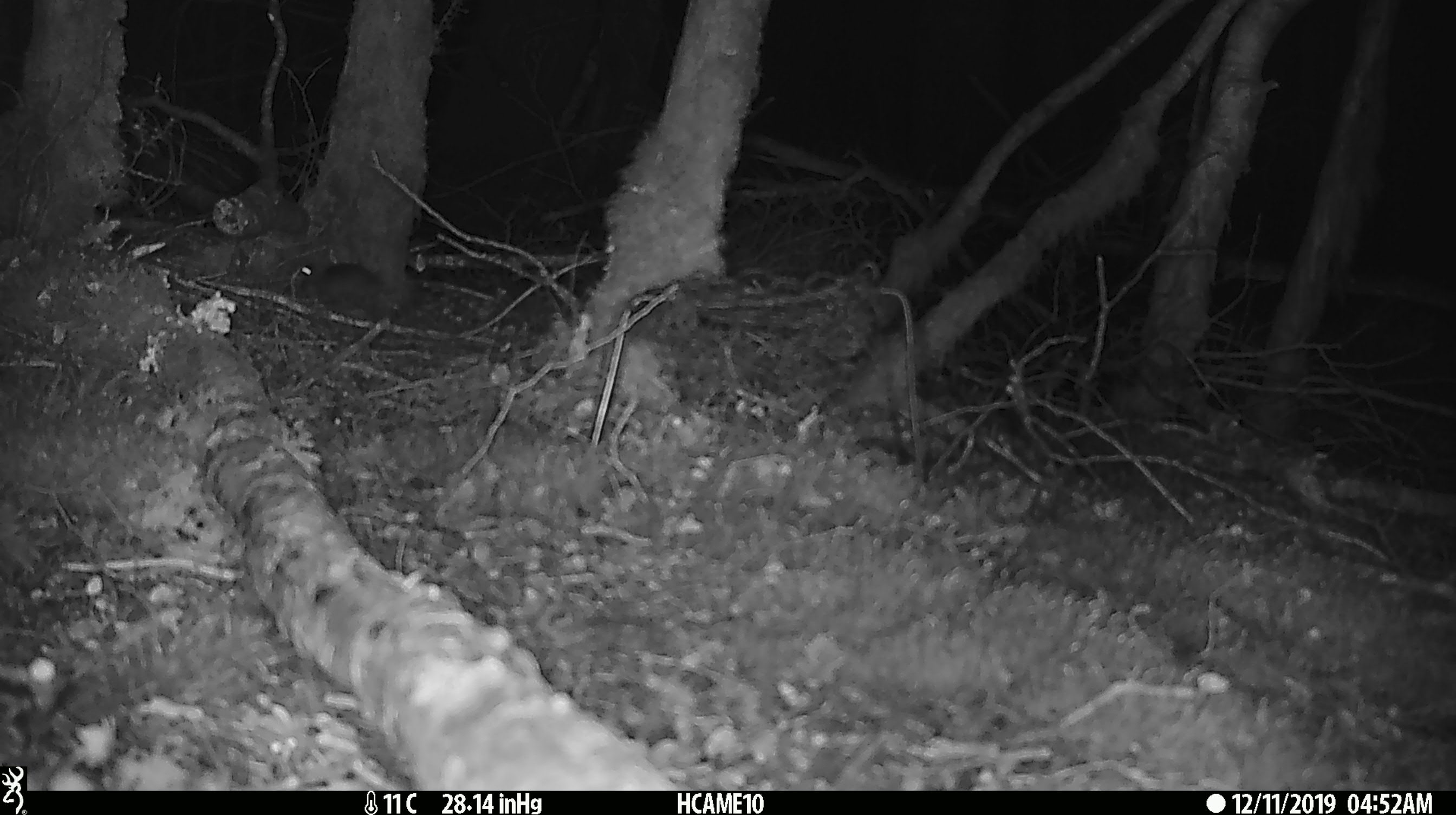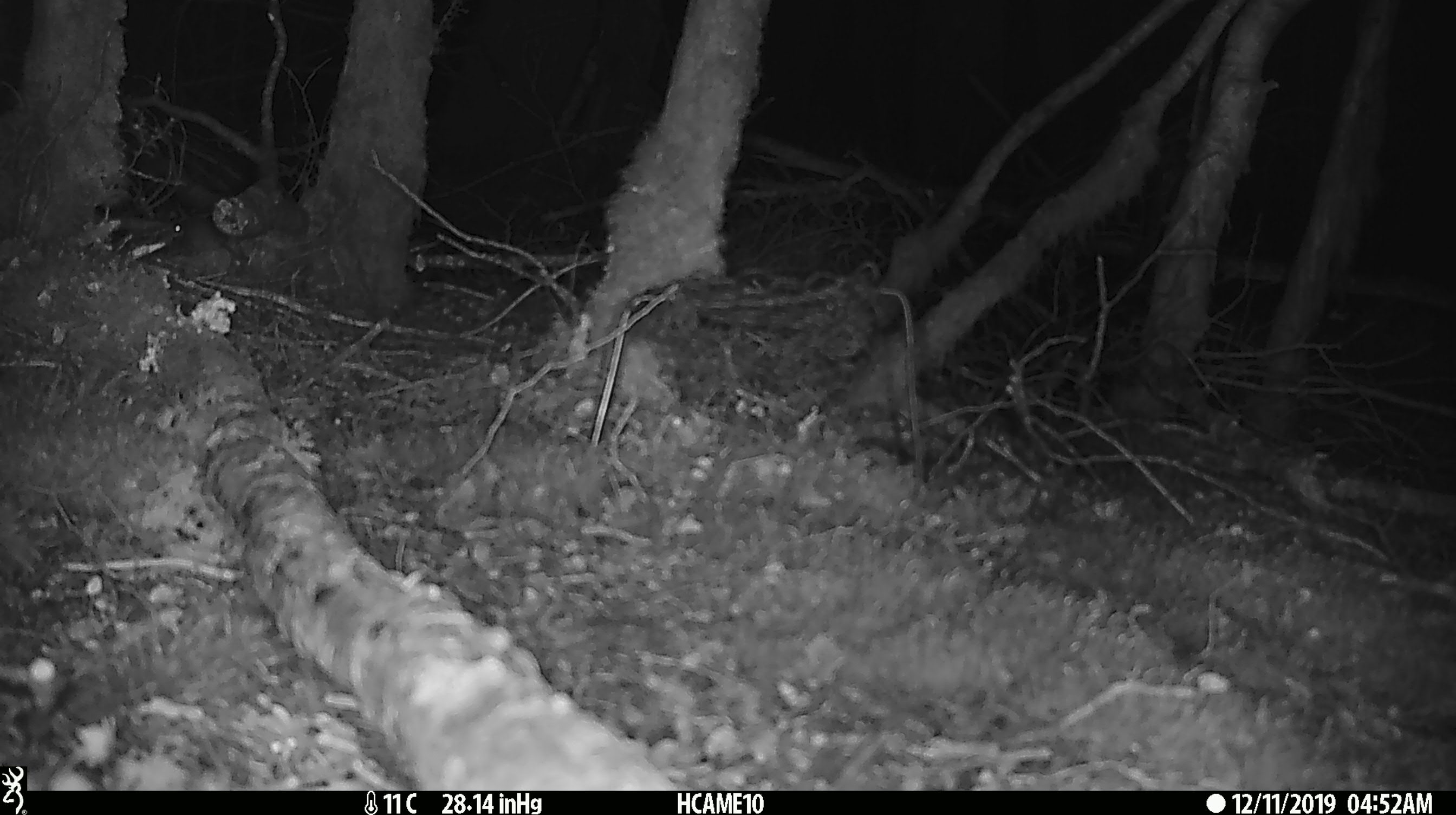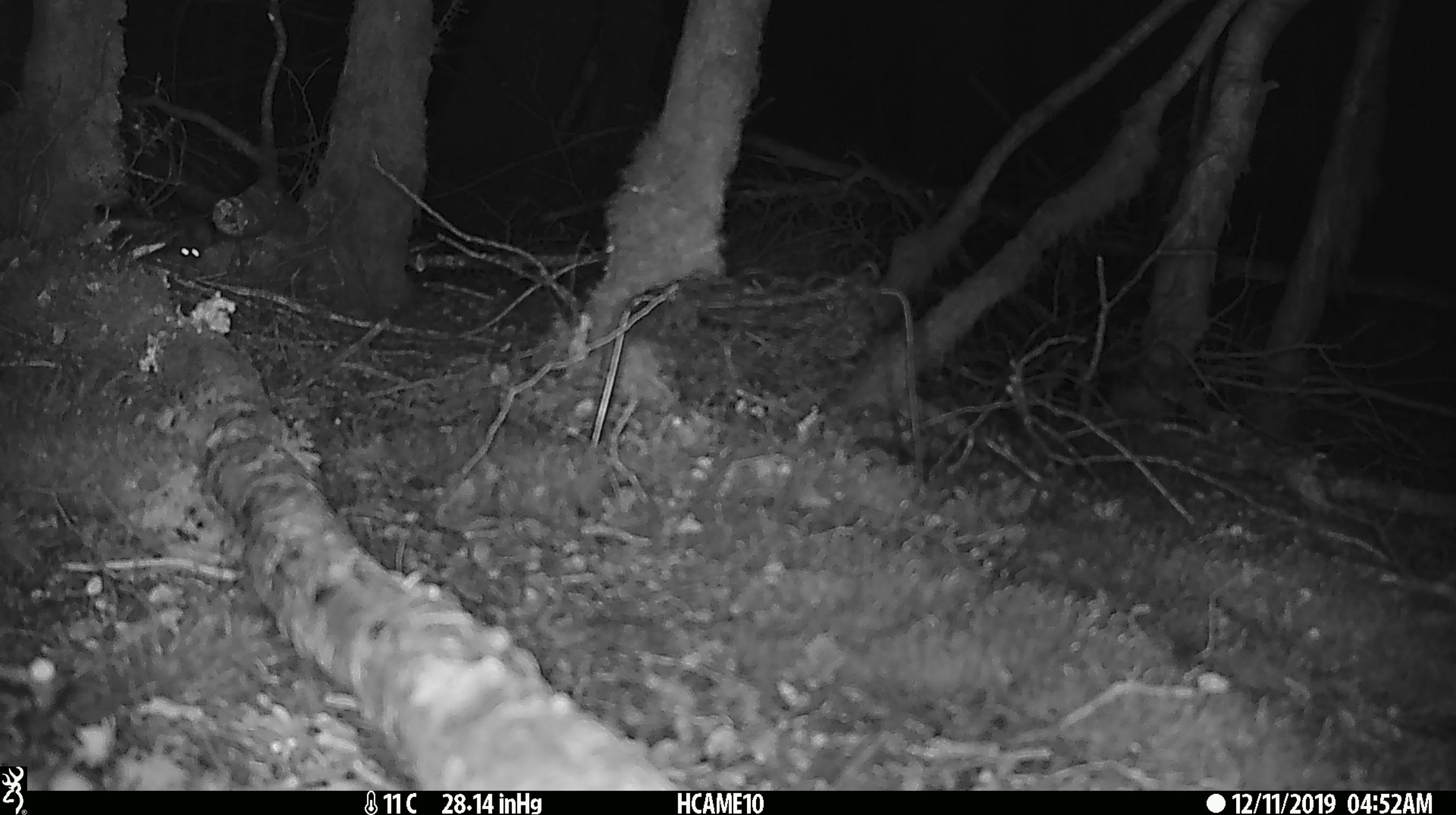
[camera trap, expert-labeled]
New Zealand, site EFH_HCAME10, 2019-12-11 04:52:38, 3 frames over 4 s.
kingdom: Animalia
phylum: Chordata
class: Mammalia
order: Rodentia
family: Muridae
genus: Mus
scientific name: Mus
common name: mouse